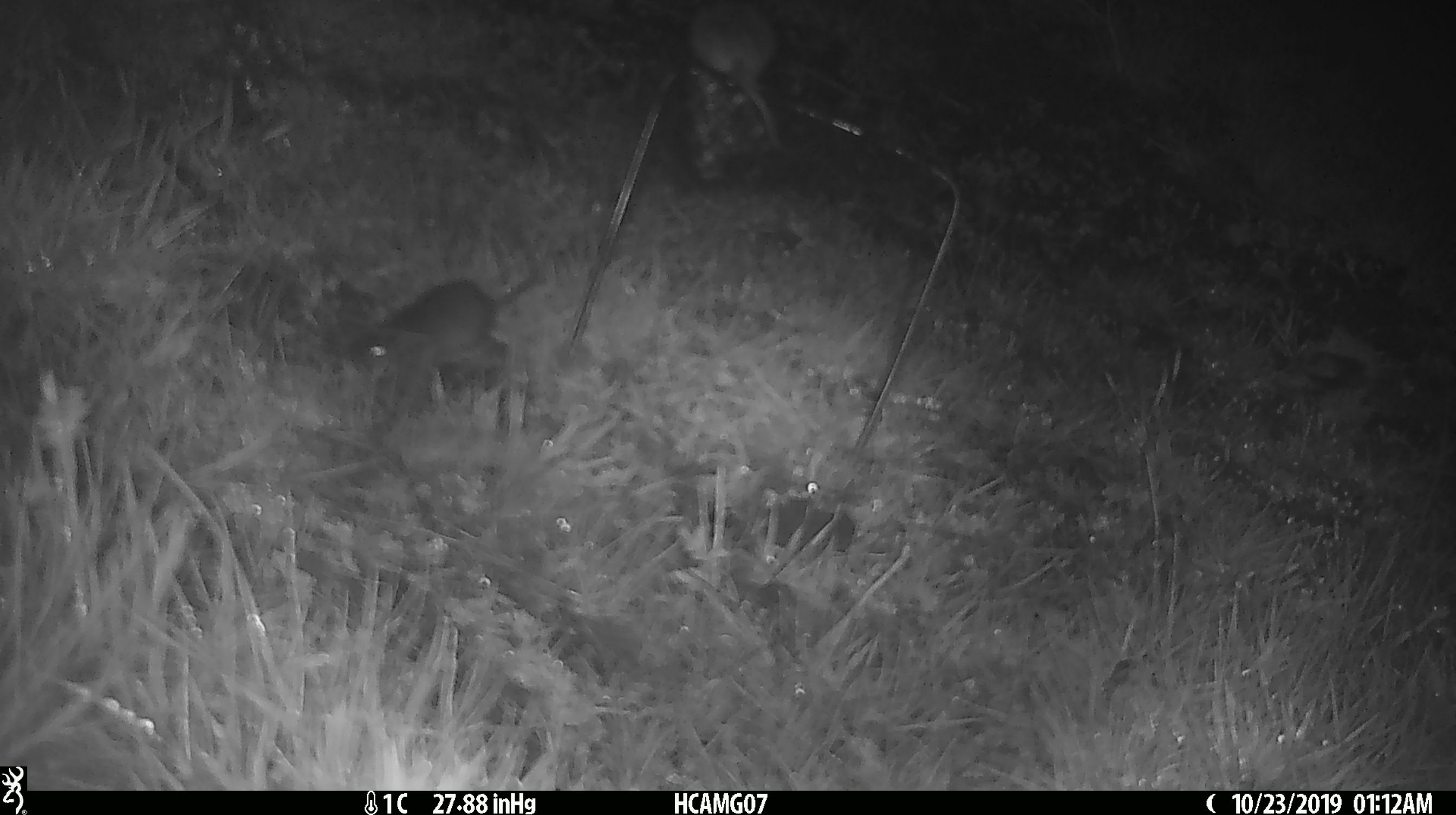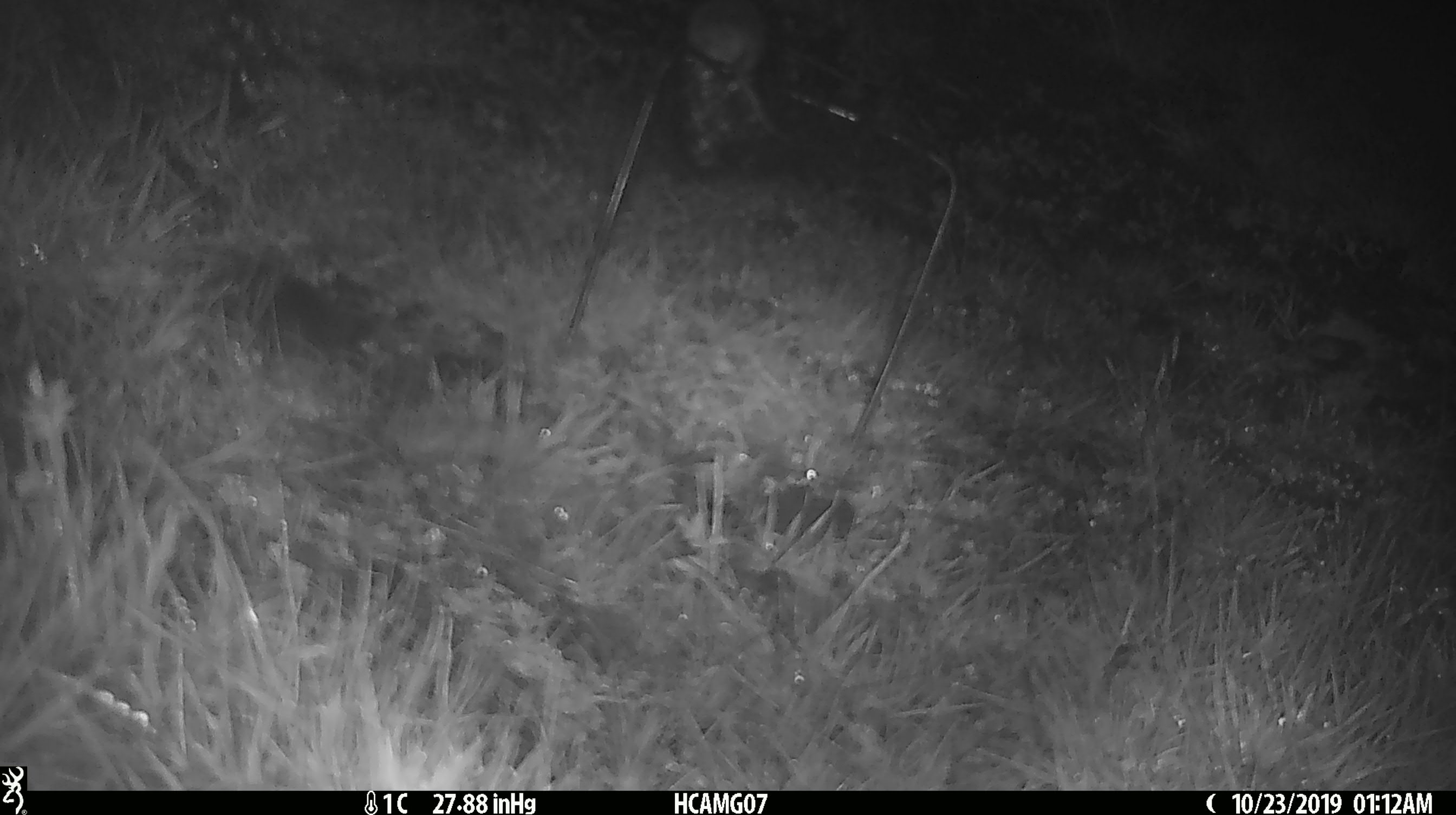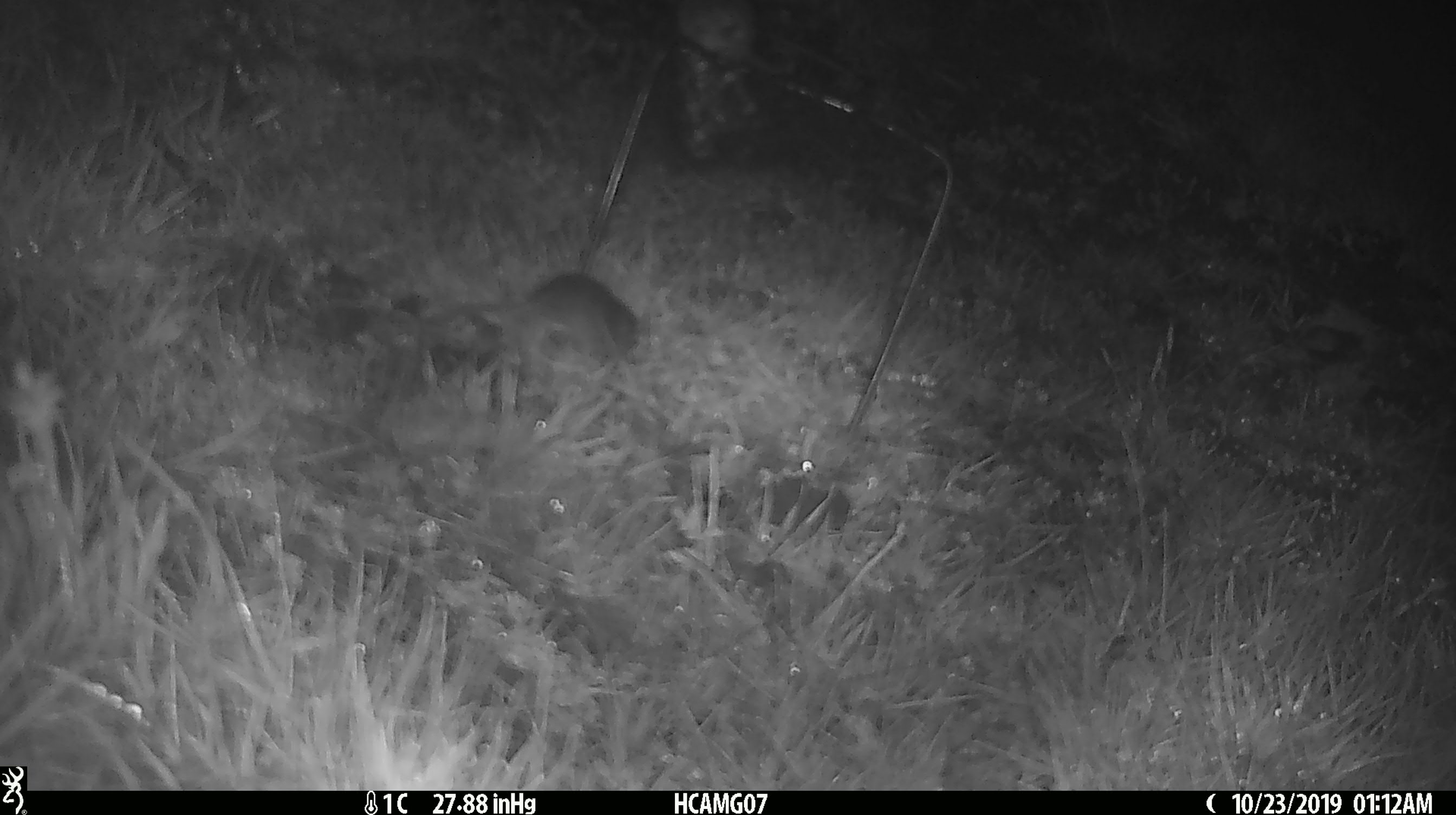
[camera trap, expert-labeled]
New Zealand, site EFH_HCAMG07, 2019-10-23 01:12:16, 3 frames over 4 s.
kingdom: Animalia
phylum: Chordata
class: Mammalia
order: Rodentia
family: Muridae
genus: Mus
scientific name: Mus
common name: mouse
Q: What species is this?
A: Mouse (Mus).